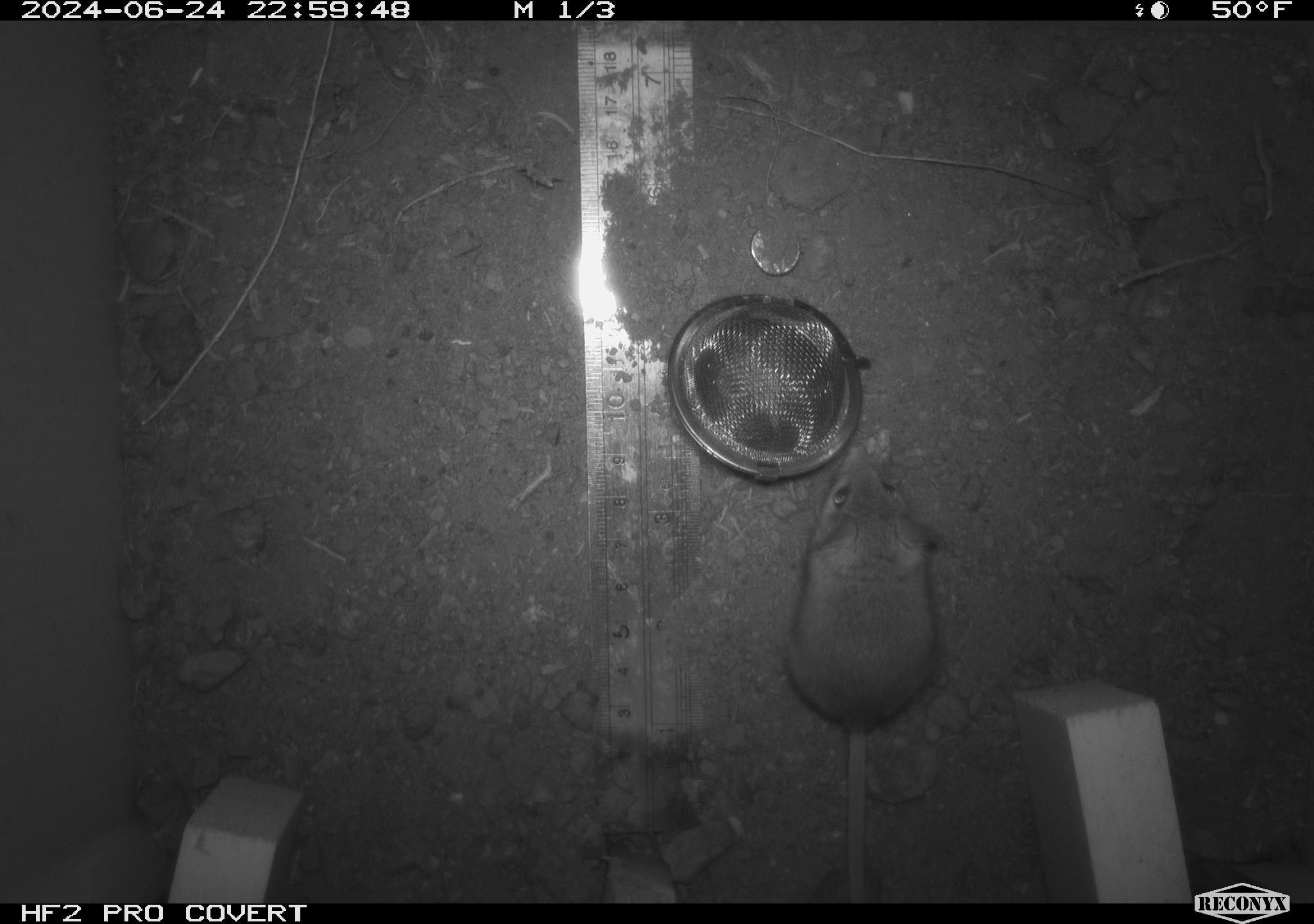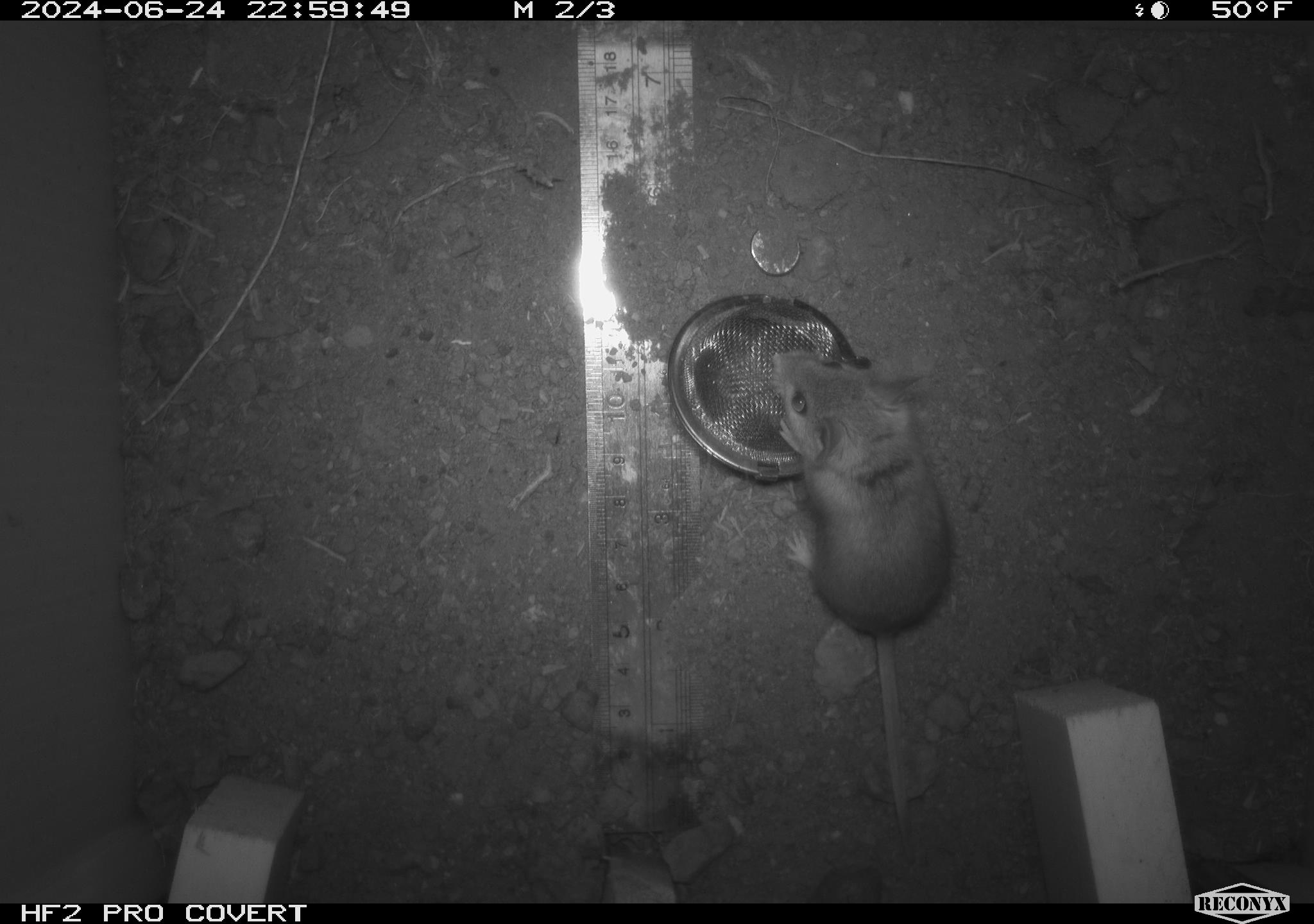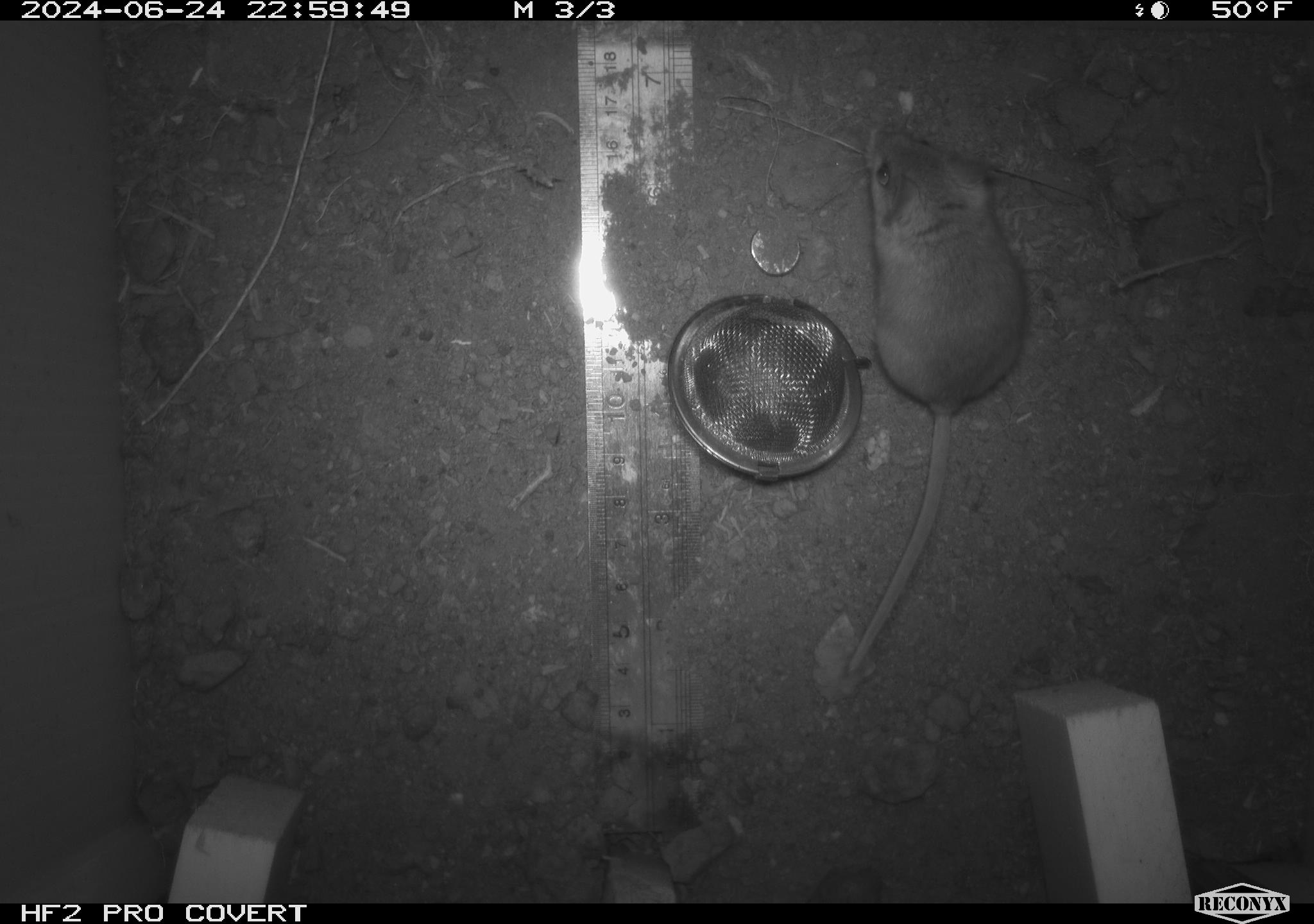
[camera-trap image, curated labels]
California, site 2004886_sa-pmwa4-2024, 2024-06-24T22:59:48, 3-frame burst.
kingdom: Animalia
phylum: Chordata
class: Mammalia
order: Rodentia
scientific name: Rodentia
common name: mouse species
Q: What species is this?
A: Mouse species (Rodentia).